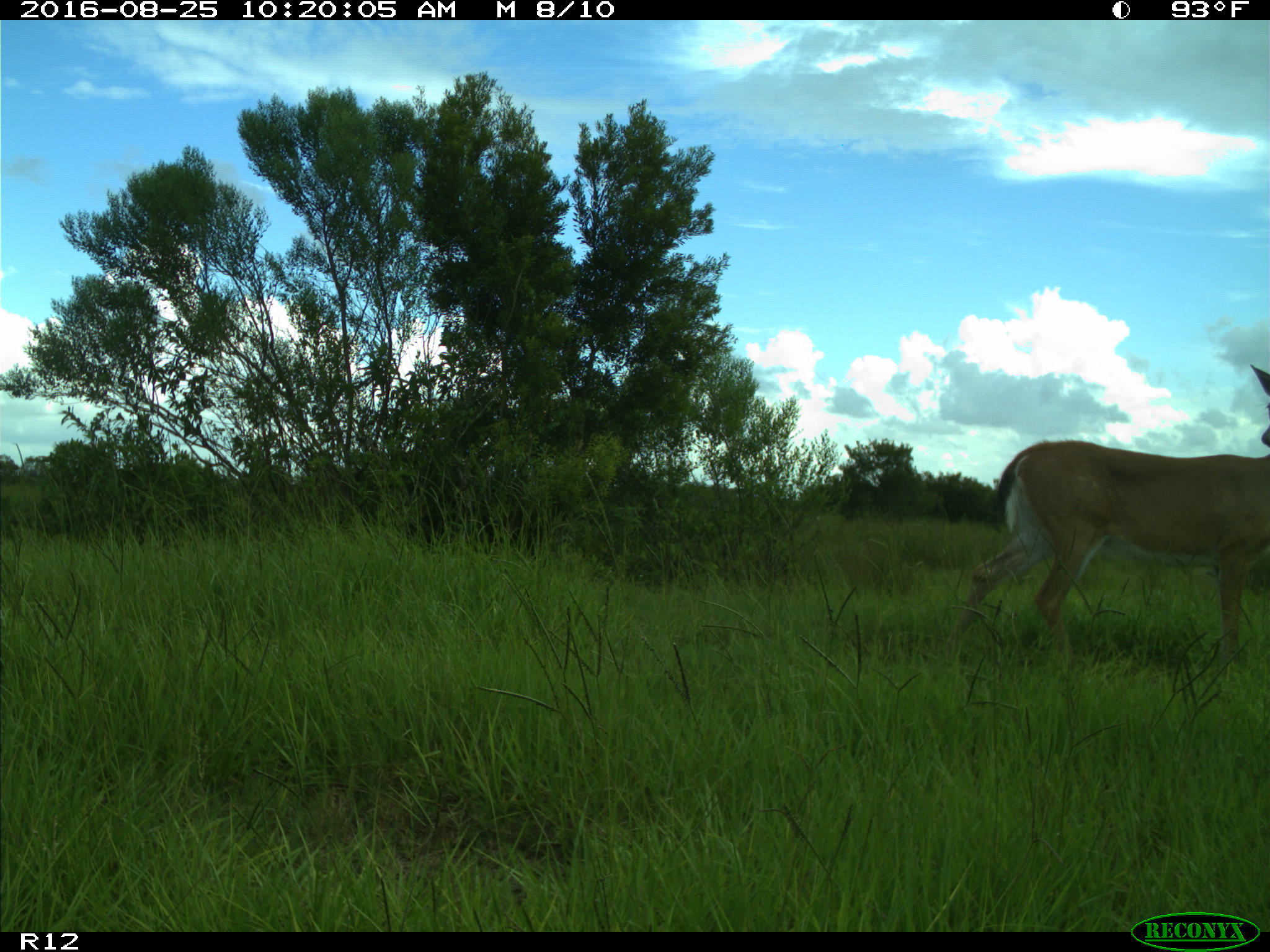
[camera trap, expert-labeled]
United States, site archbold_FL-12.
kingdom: Animalia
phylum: Chordata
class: Mammalia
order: Artiodactyla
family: Cervidae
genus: Odocoileus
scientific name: Odocoileus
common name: deer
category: unidentified deer